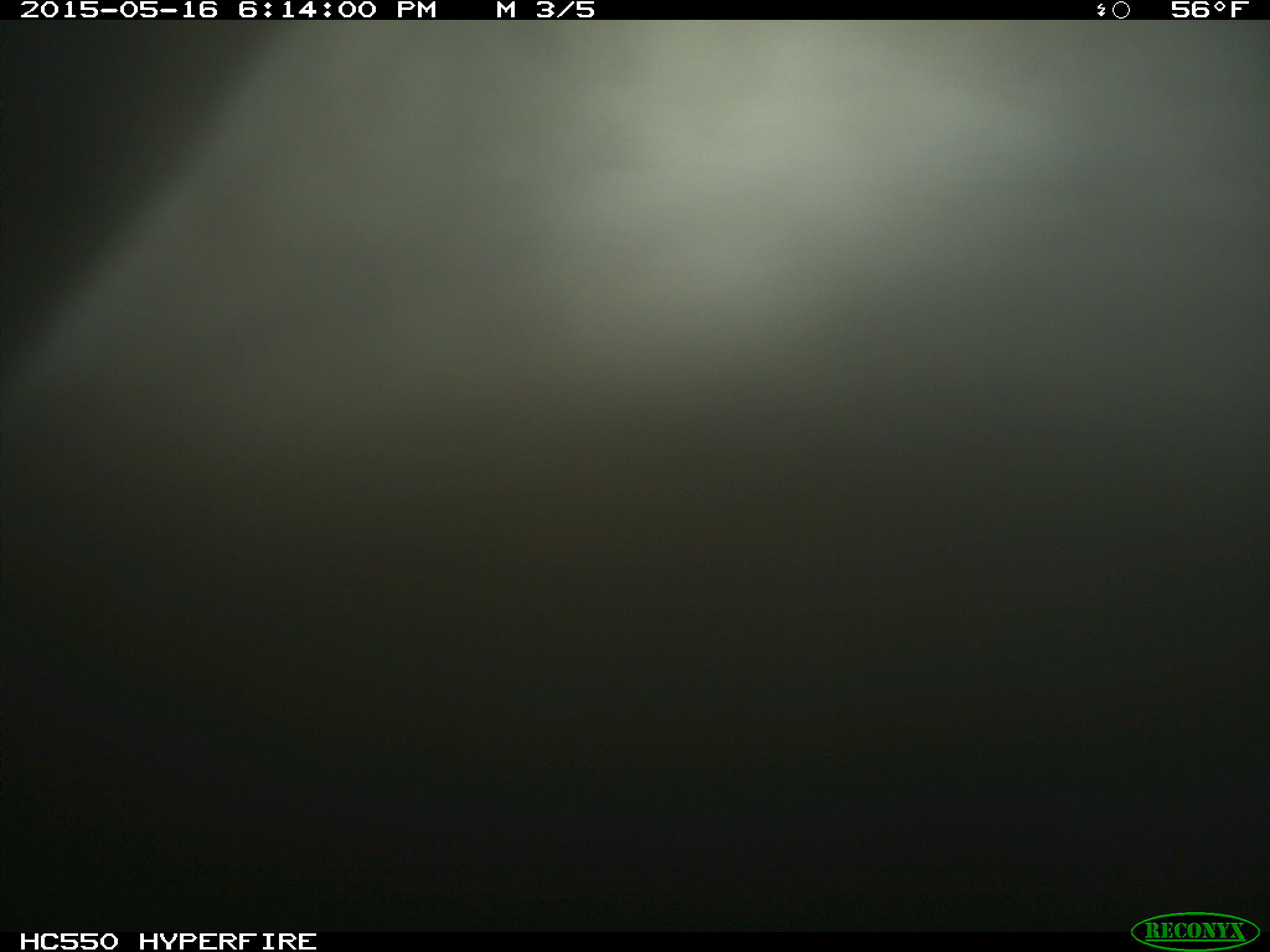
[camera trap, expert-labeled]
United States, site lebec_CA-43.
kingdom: Animalia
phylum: Chordata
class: Mammalia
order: Artiodactyla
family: Bovidae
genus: Bos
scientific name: Bos taurus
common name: domestic cow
Bos taurus (domestic cow).